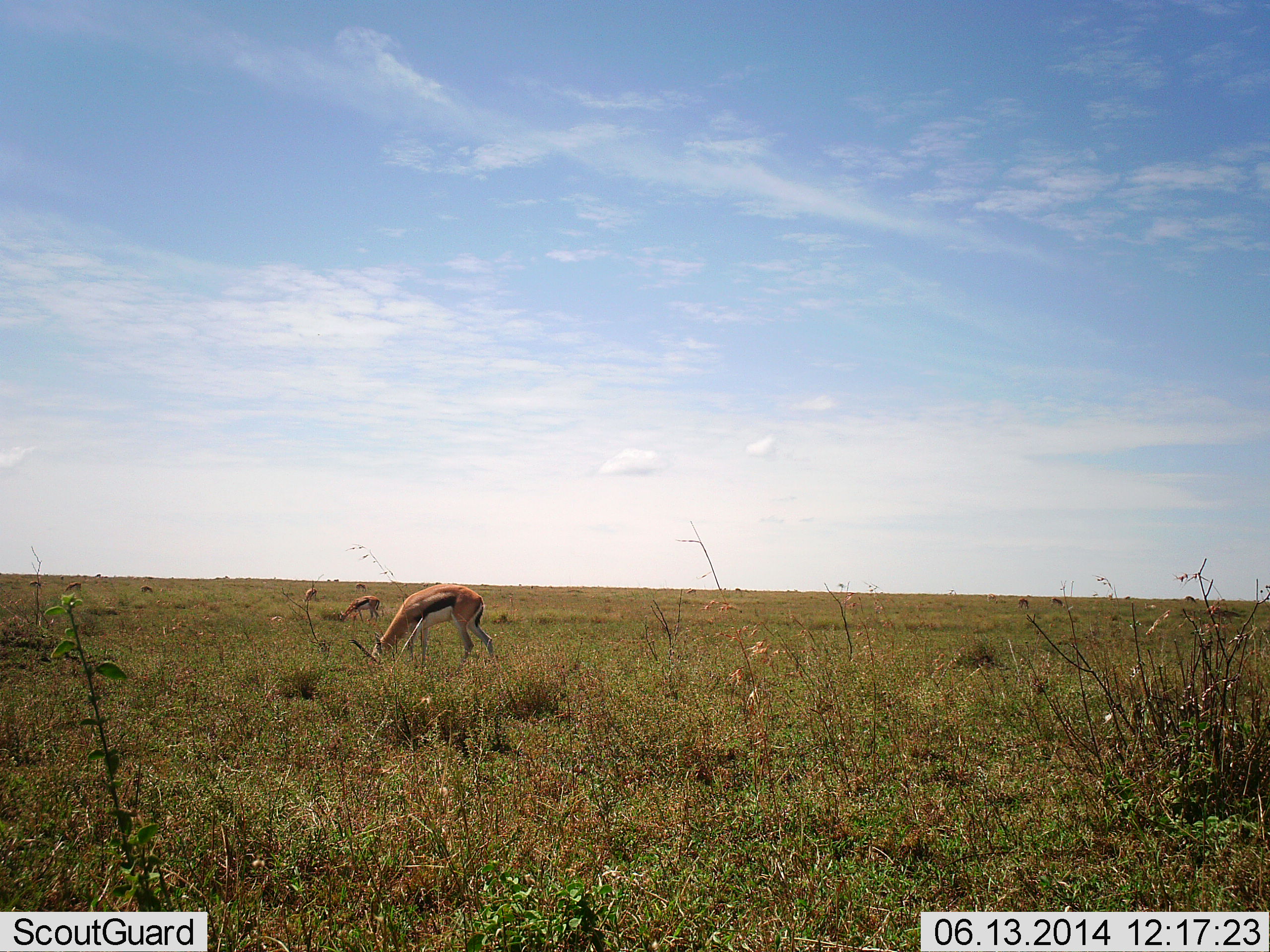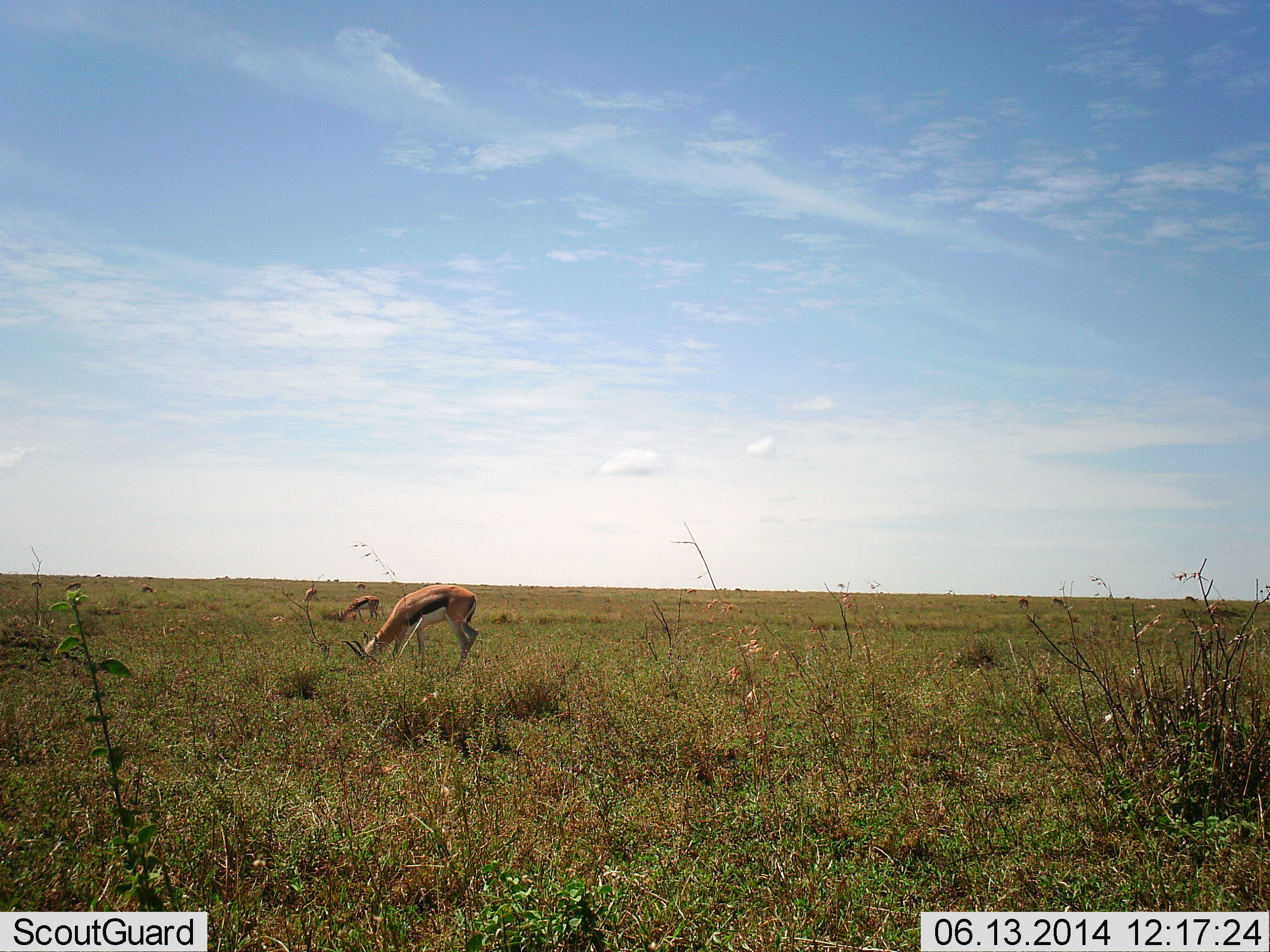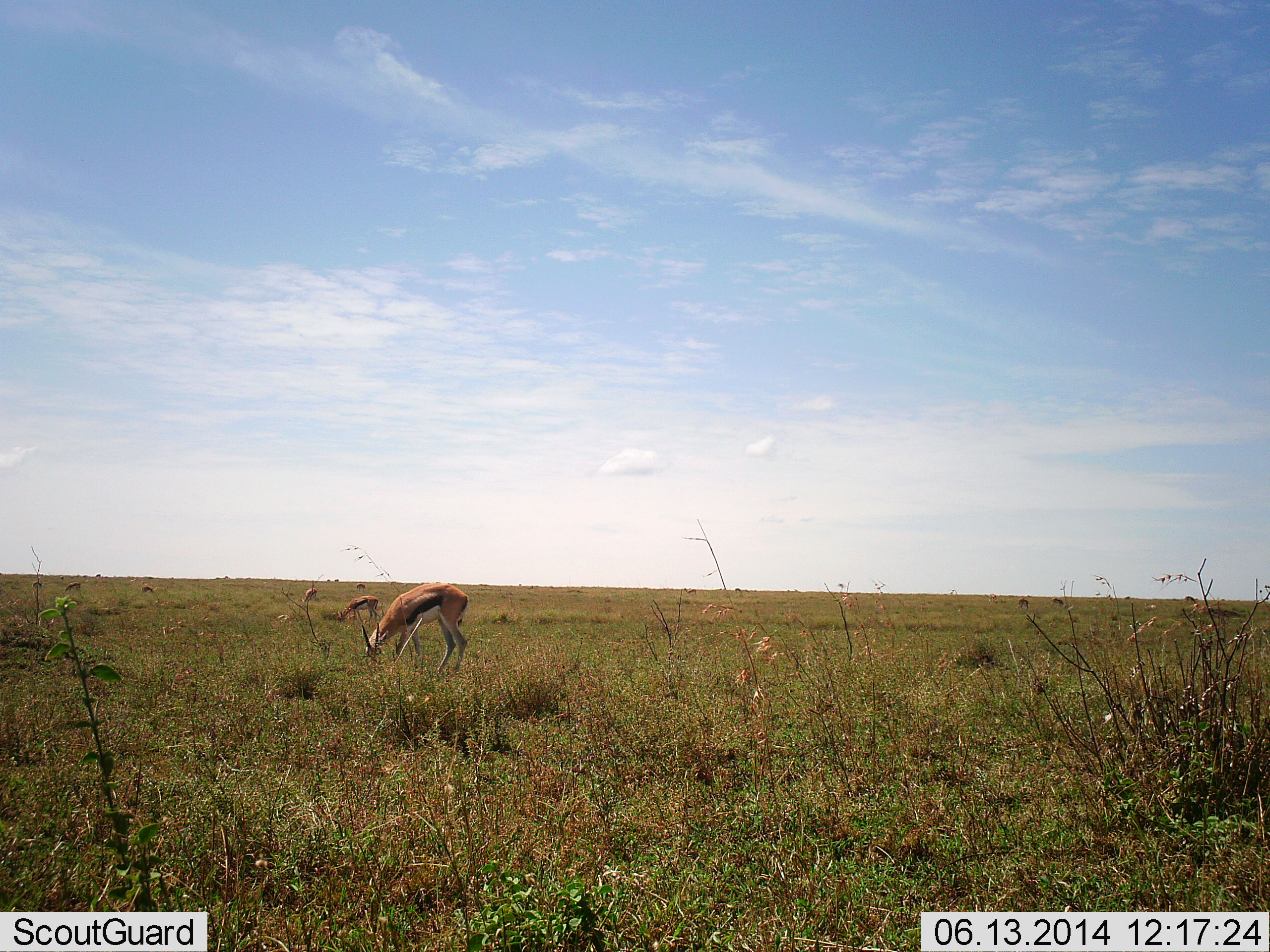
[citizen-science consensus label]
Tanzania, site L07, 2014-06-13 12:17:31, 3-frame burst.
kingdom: Animalia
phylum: Chordata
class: Mammalia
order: Artiodactyla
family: Bovidae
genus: Eudorcas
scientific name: Eudorcas thomsonii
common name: thomson's gazelle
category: gazellethomsons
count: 3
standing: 20%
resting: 0%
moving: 0%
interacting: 0%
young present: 0%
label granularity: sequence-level